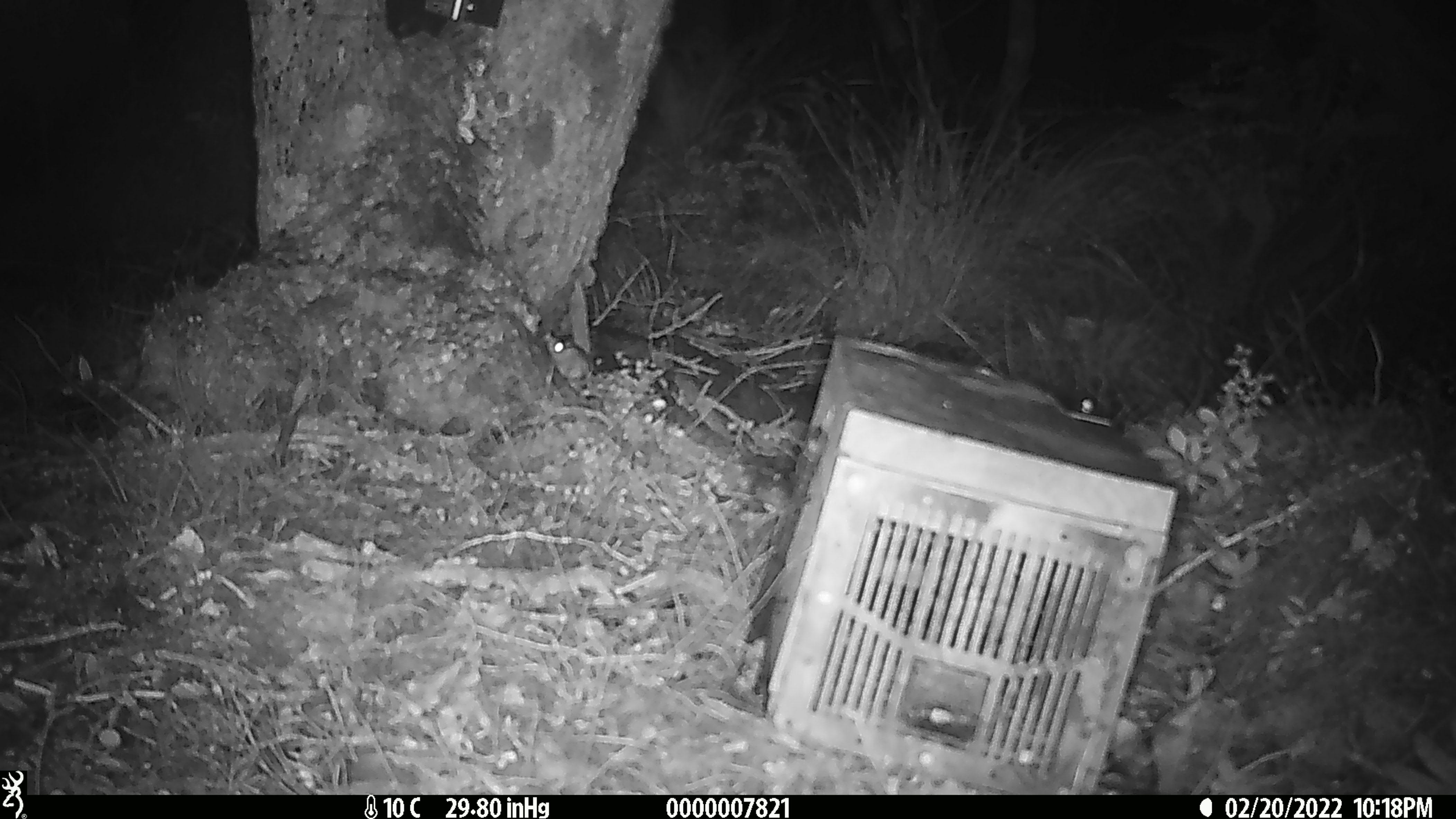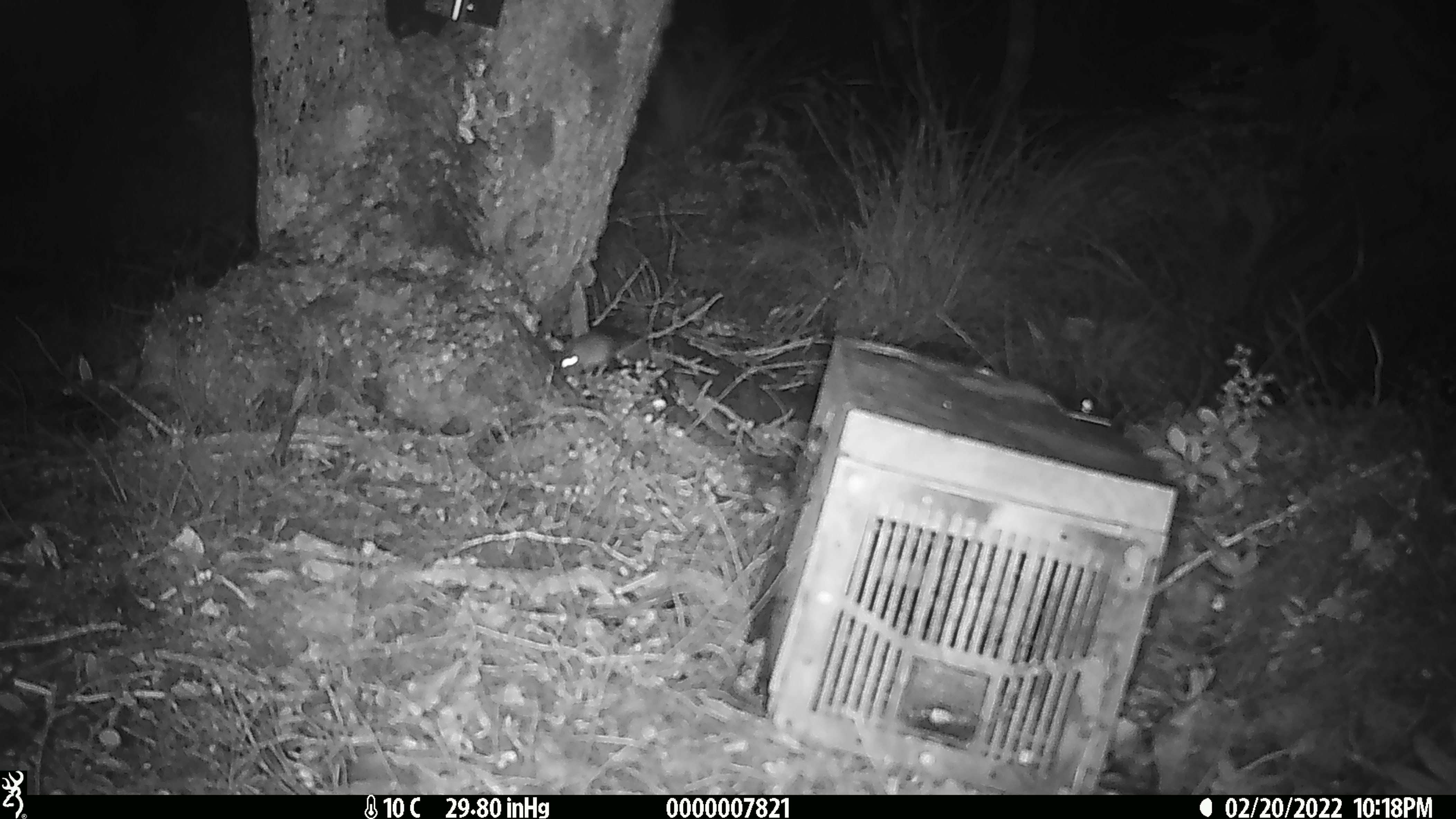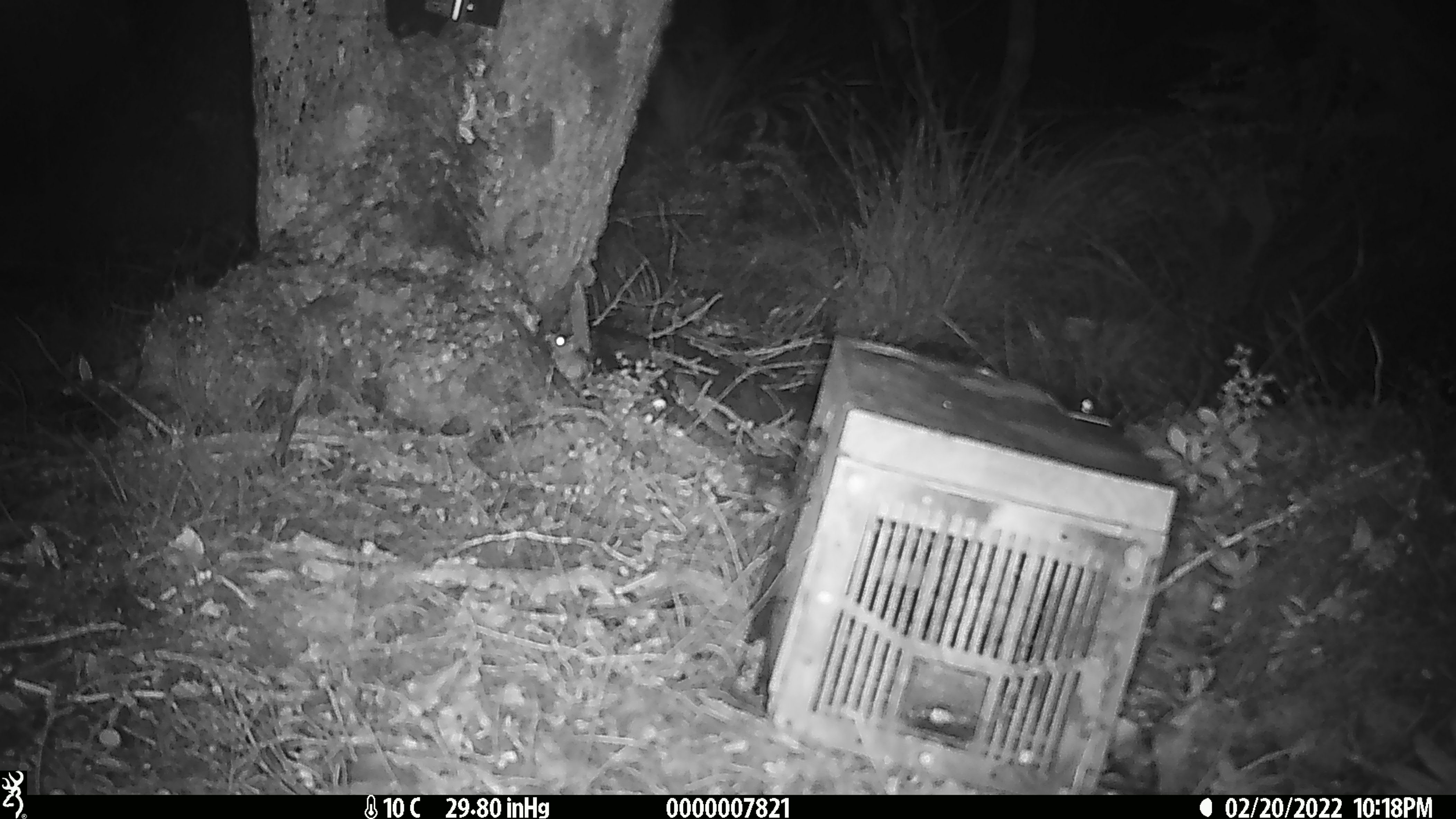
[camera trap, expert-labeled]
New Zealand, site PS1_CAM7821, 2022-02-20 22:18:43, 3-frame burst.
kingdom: Animalia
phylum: Chordata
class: Mammalia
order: Rodentia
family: Muridae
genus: Mus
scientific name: Mus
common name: mouse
Mouse (Mus).